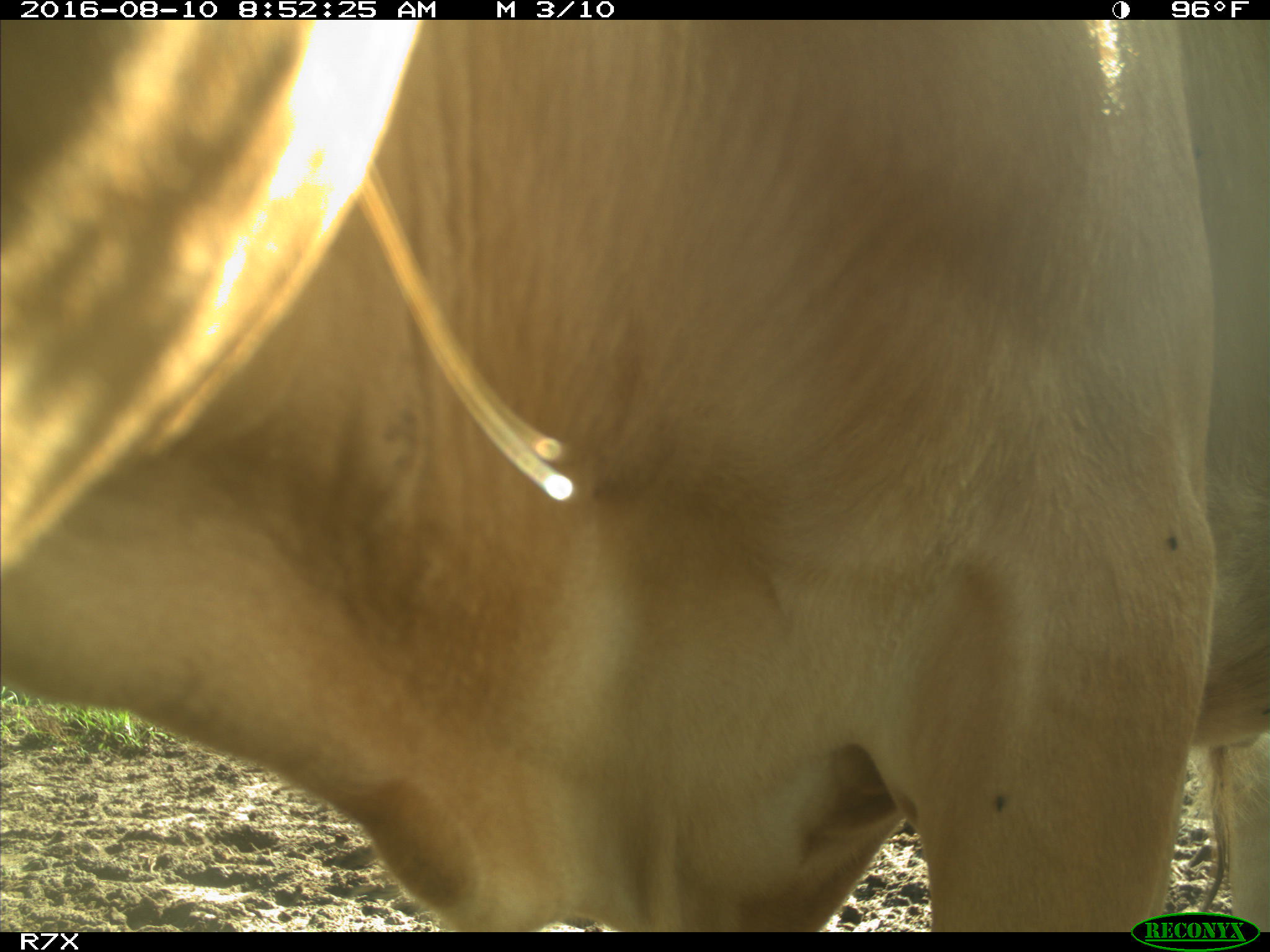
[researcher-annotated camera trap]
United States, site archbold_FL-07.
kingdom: Animalia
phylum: Chordata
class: Mammalia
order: Artiodactyla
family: Bovidae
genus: Bos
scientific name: Bos taurus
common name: domestic cow